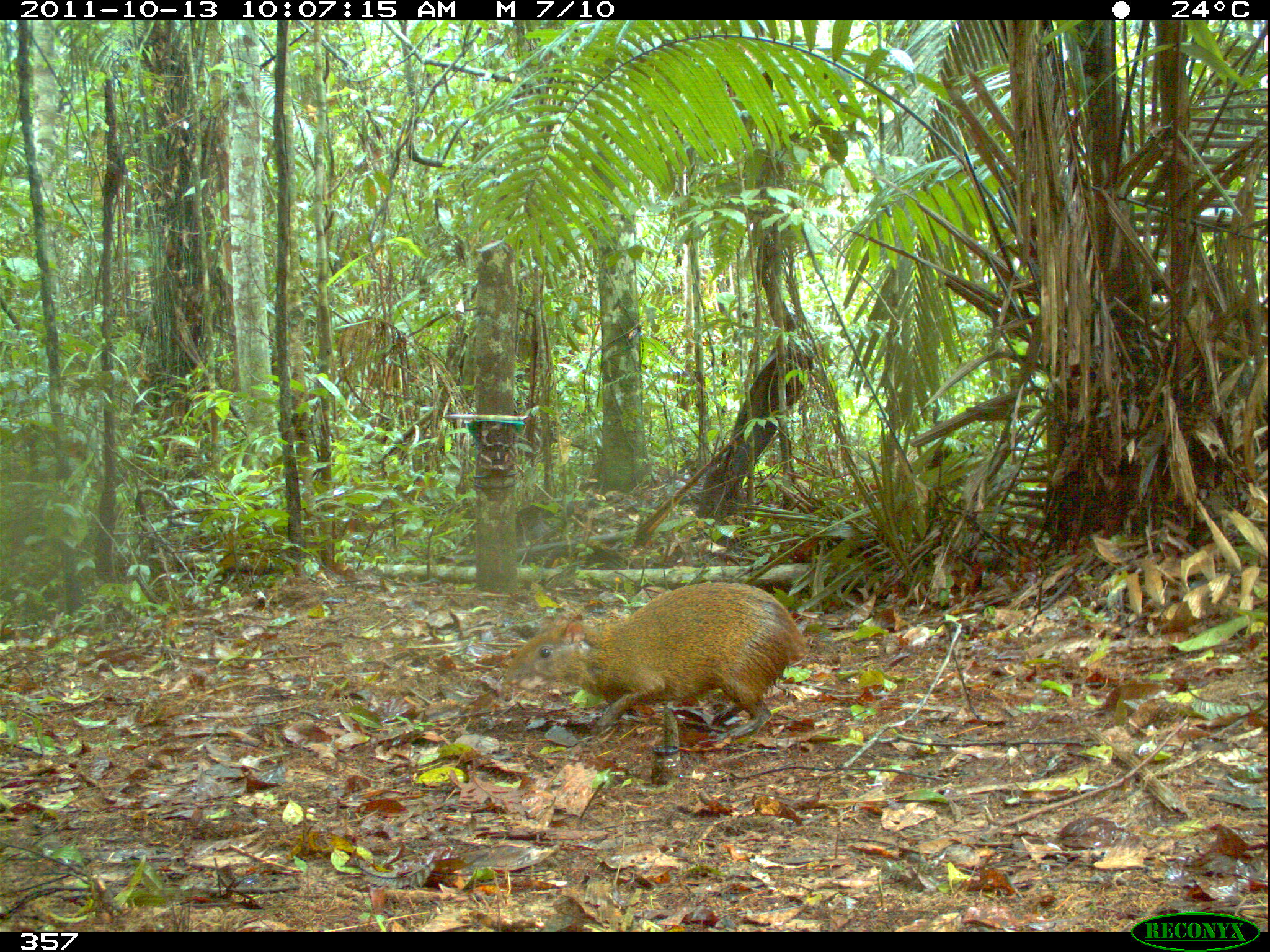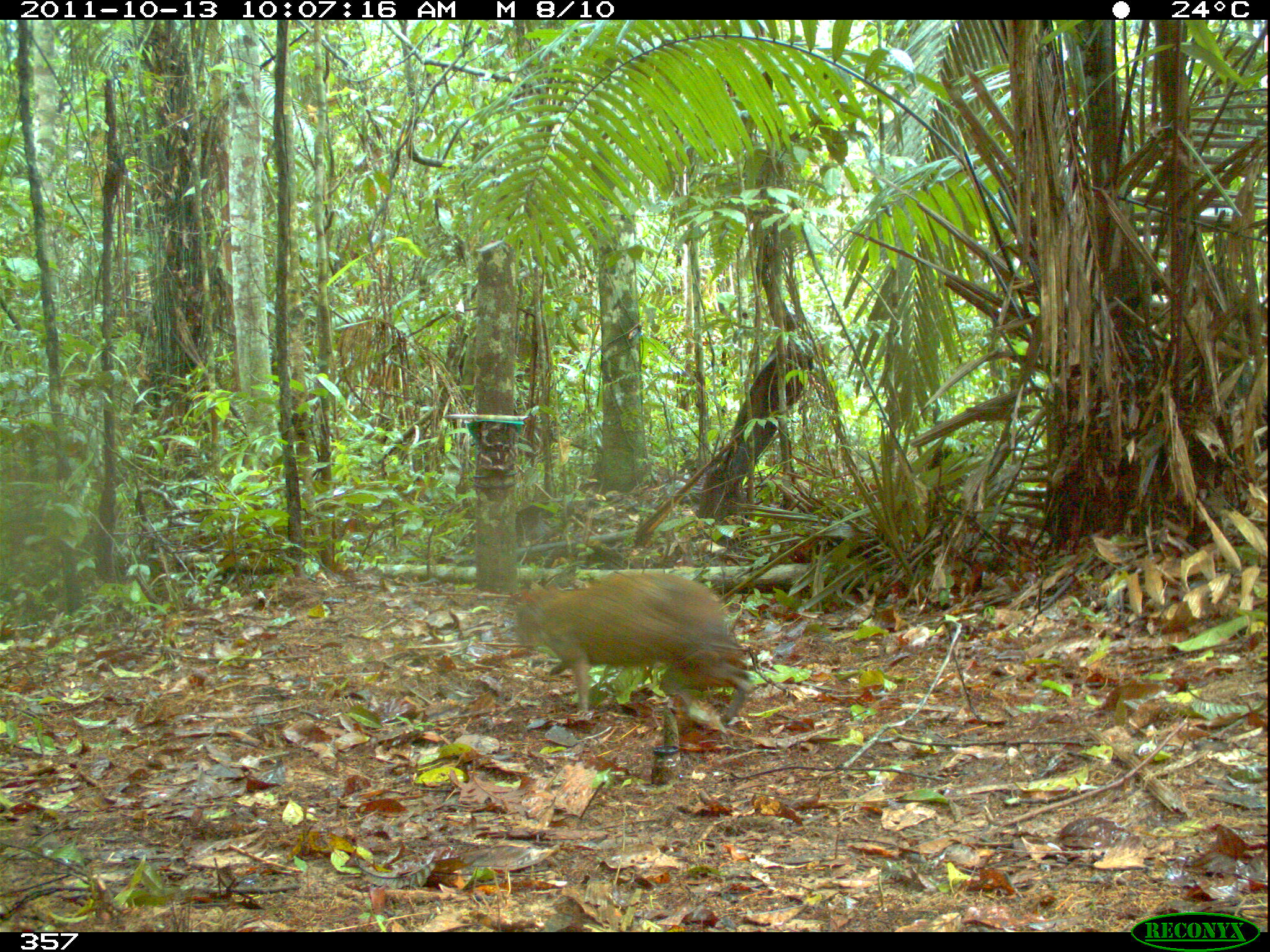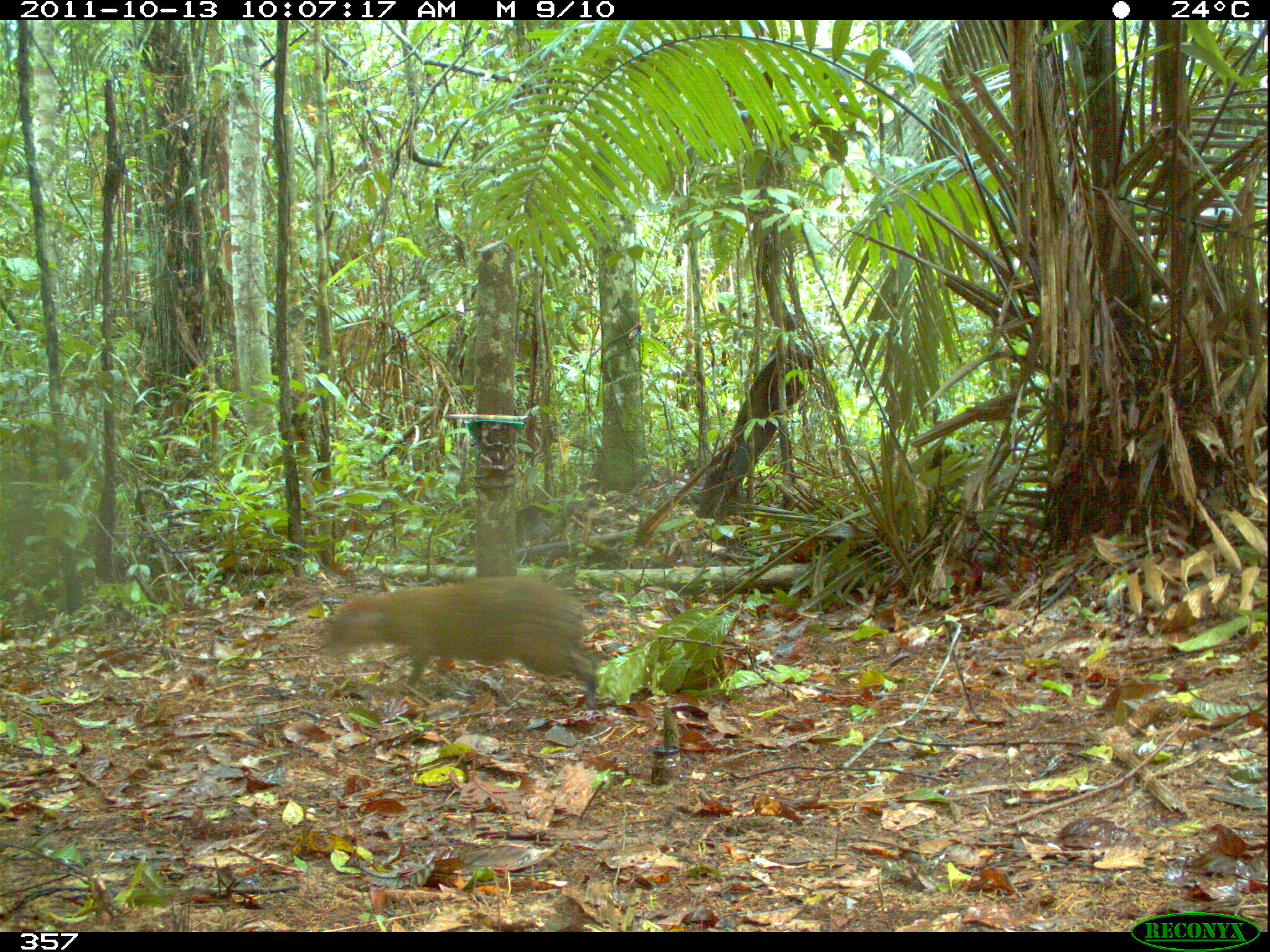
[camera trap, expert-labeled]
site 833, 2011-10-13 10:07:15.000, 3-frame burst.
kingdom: Animalia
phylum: Chordata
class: Mammalia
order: Rodentia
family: Dasyproctidae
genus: Dasyprocta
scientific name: Dasyprocta punctata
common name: central american agouti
Dasyprocta punctata (central american agouti).